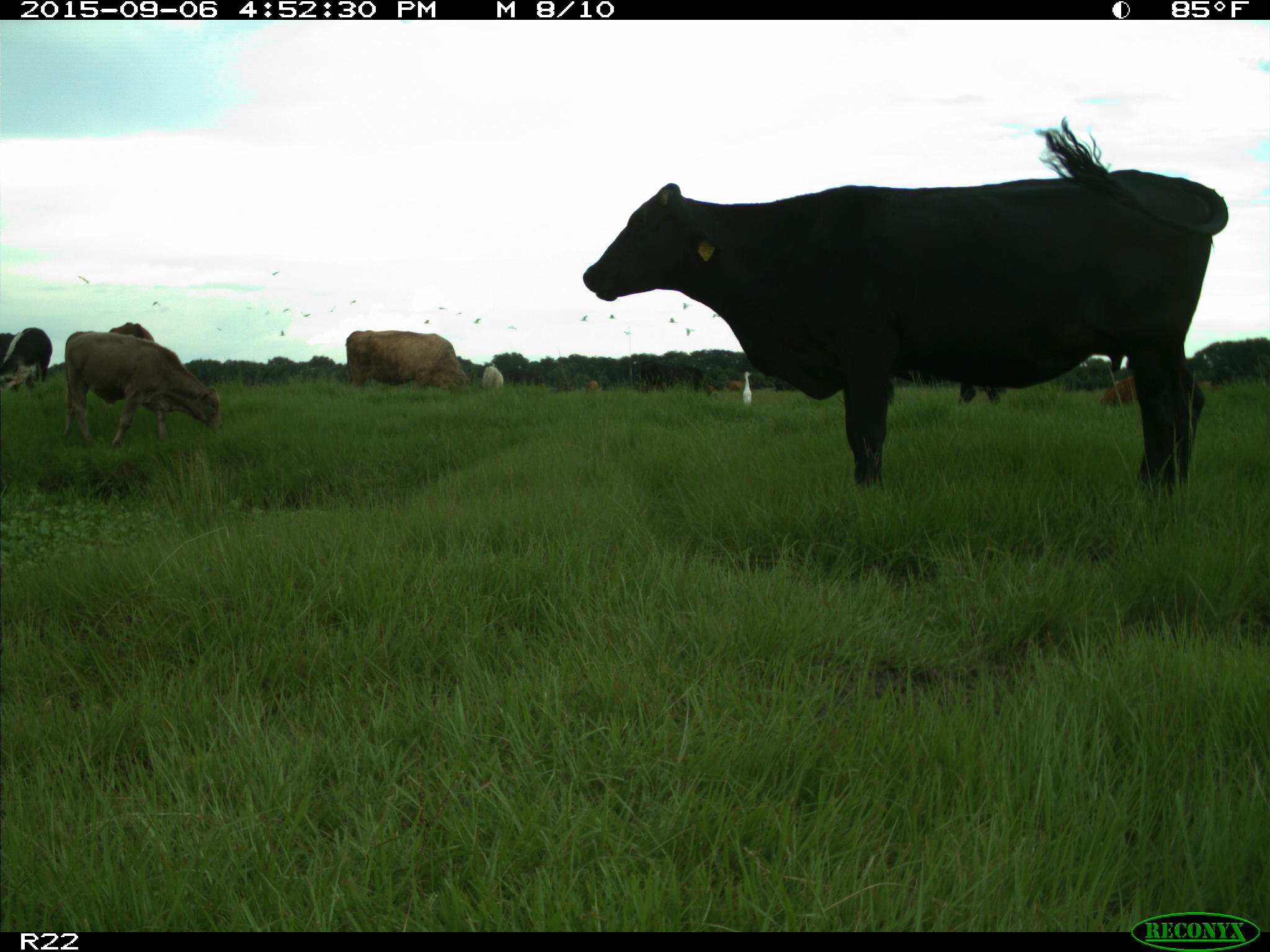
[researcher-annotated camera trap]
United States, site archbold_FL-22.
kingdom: Animalia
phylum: Chordata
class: Mammalia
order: Artiodactyla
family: Bovidae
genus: Bos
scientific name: Bos taurus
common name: domestic cow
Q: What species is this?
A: Bos taurus (domestic cow).